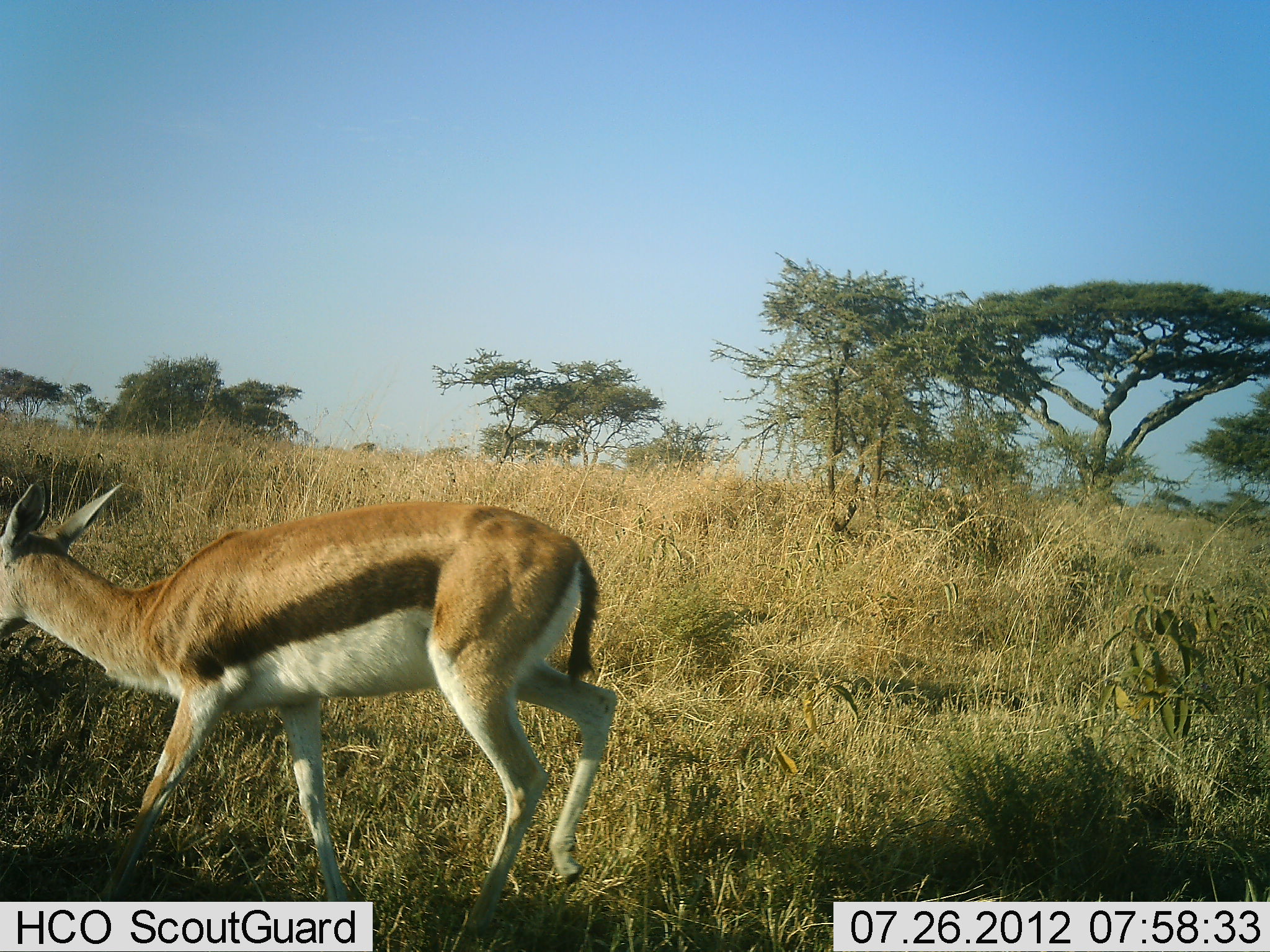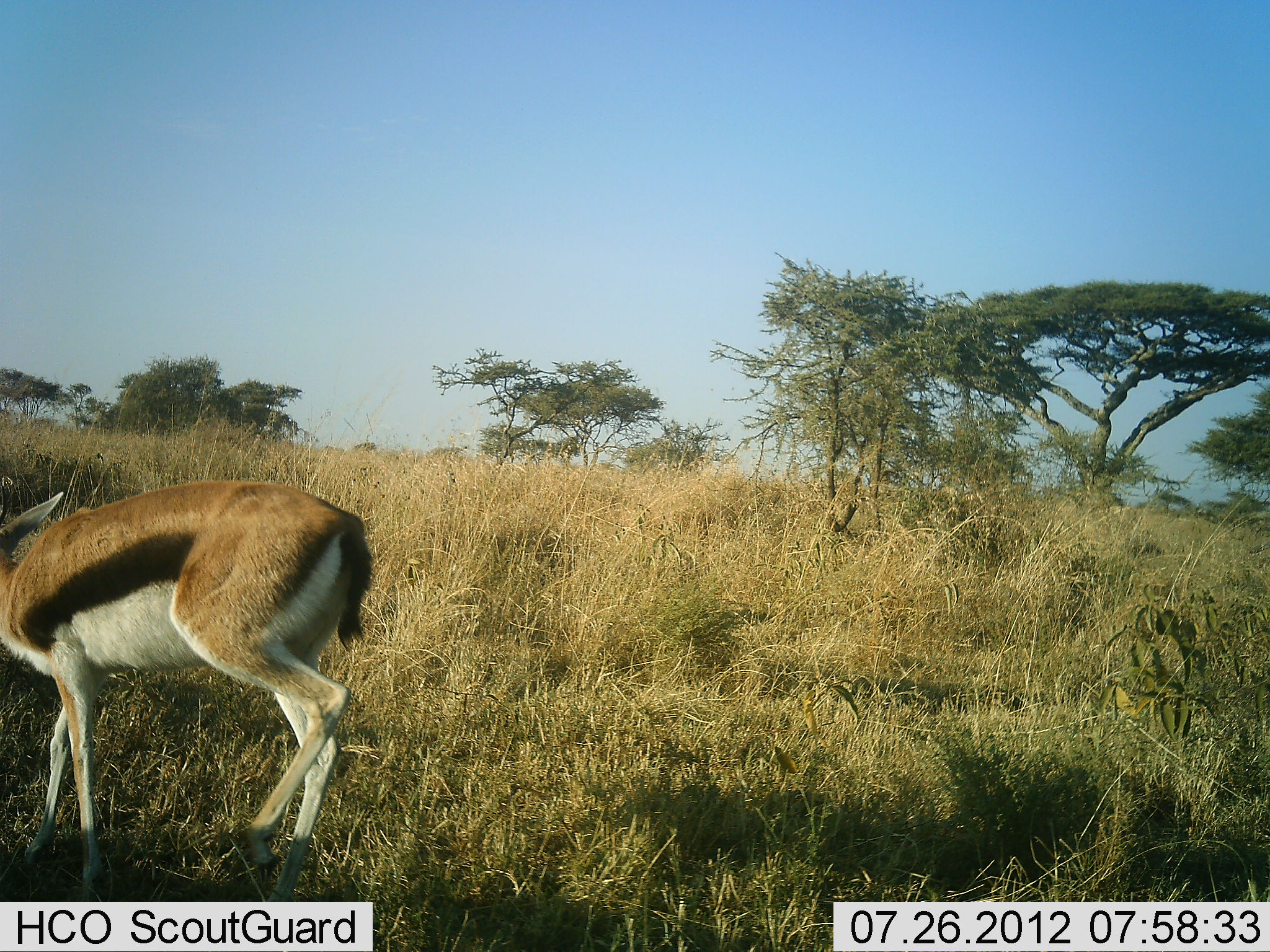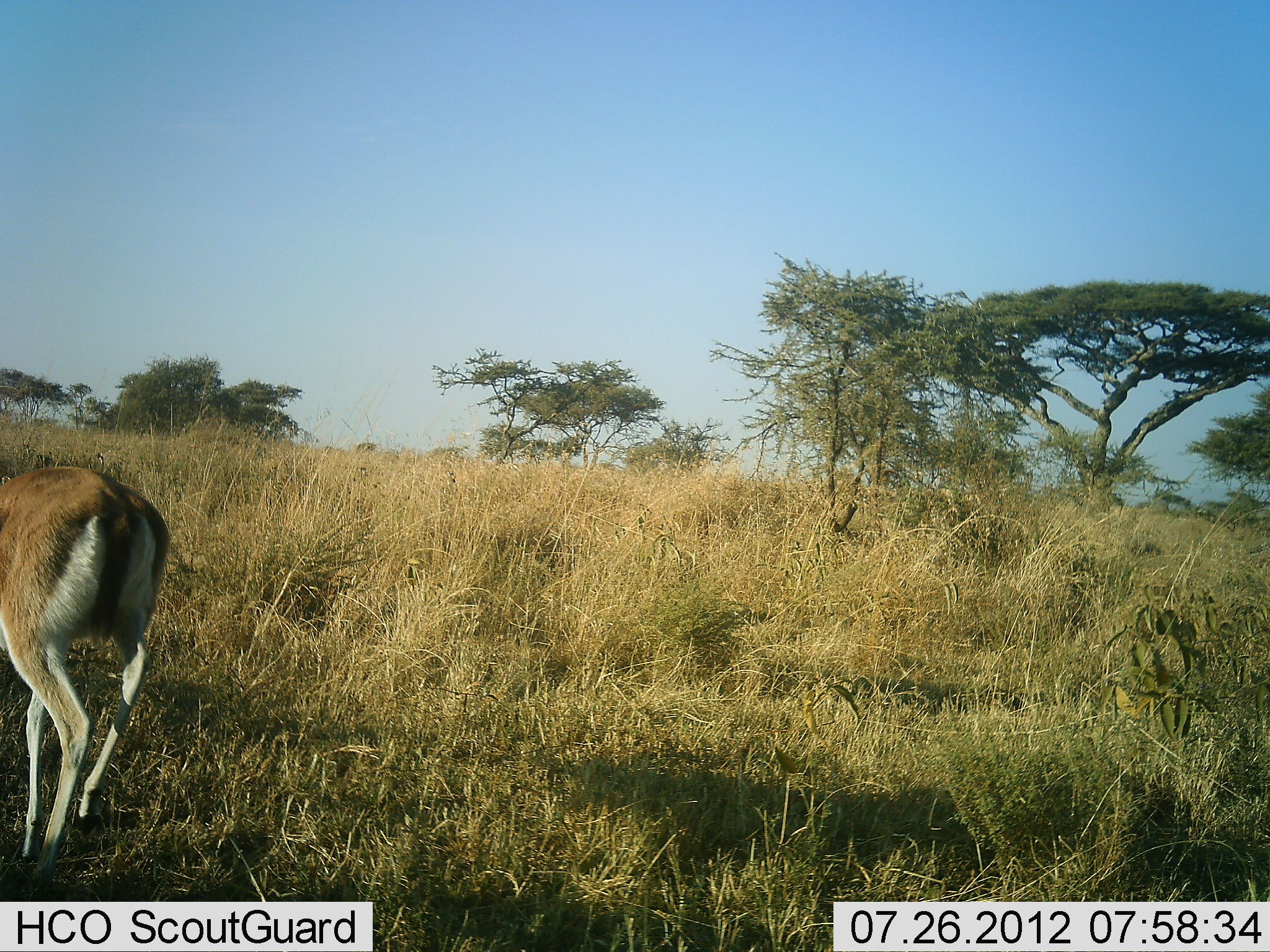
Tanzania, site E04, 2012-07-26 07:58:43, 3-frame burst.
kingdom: Animalia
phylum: Chordata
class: Mammalia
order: Artiodactyla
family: Bovidae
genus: Eudorcas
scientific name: Eudorcas thomsonii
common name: thomson's gazelle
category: gazellethomsons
Gazellethomsons (thomson's gazelle) (Eudorcas thomsonii), count 1. Behavior (volunteer vote fractions): standing 0%, resting 0%, moving 90%, interacting 0%. Young present (vote fraction): 0%. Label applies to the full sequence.